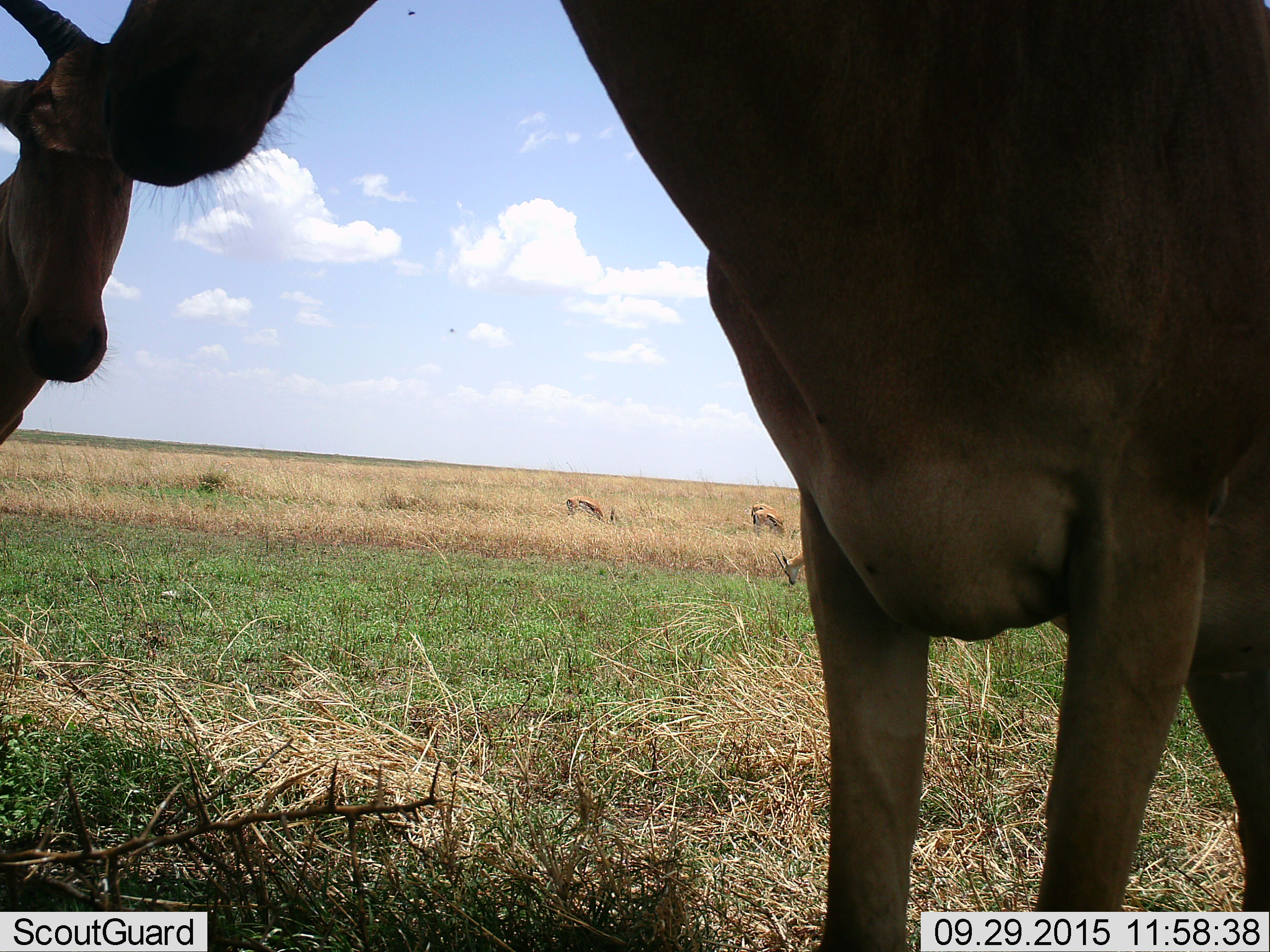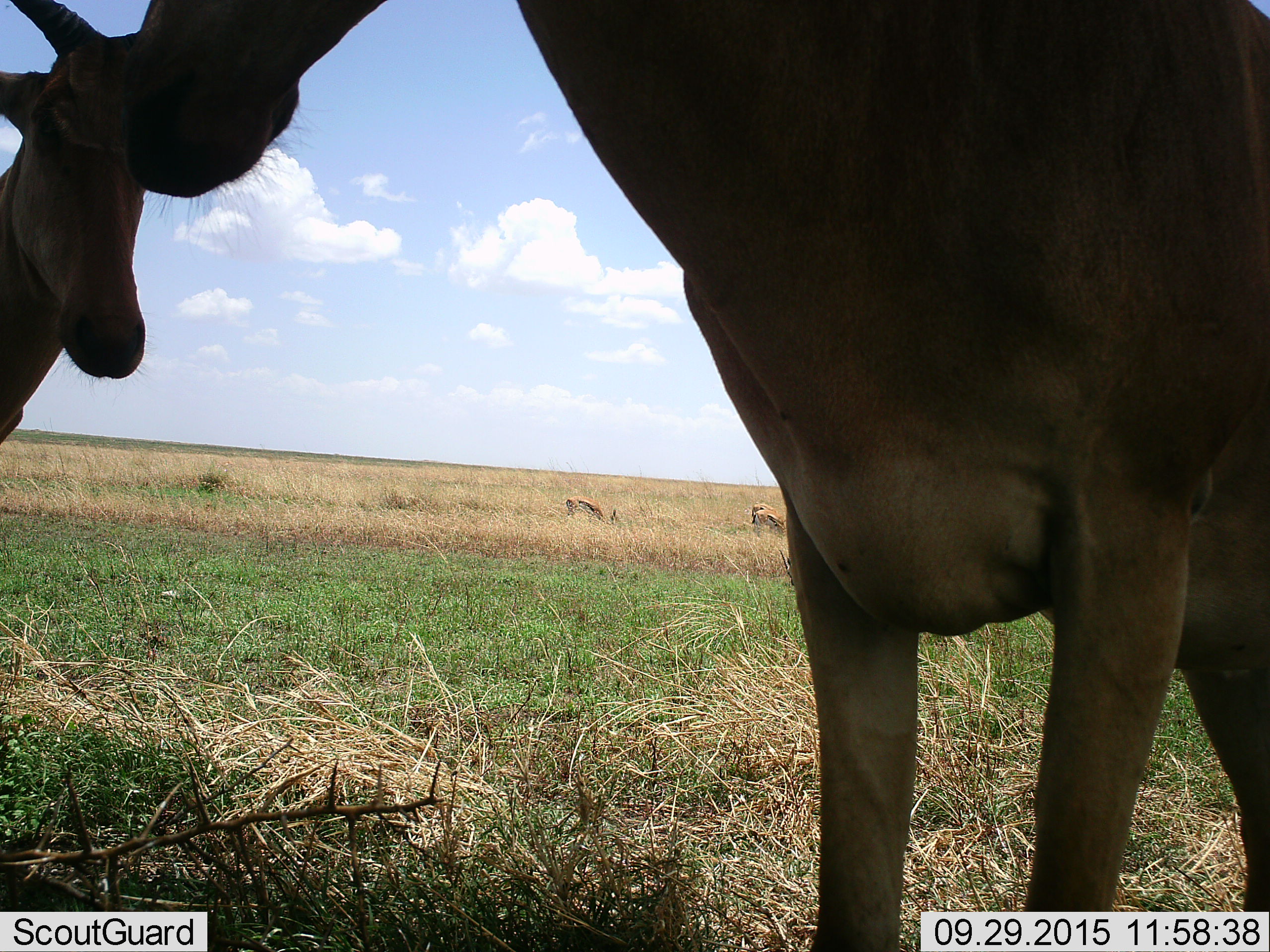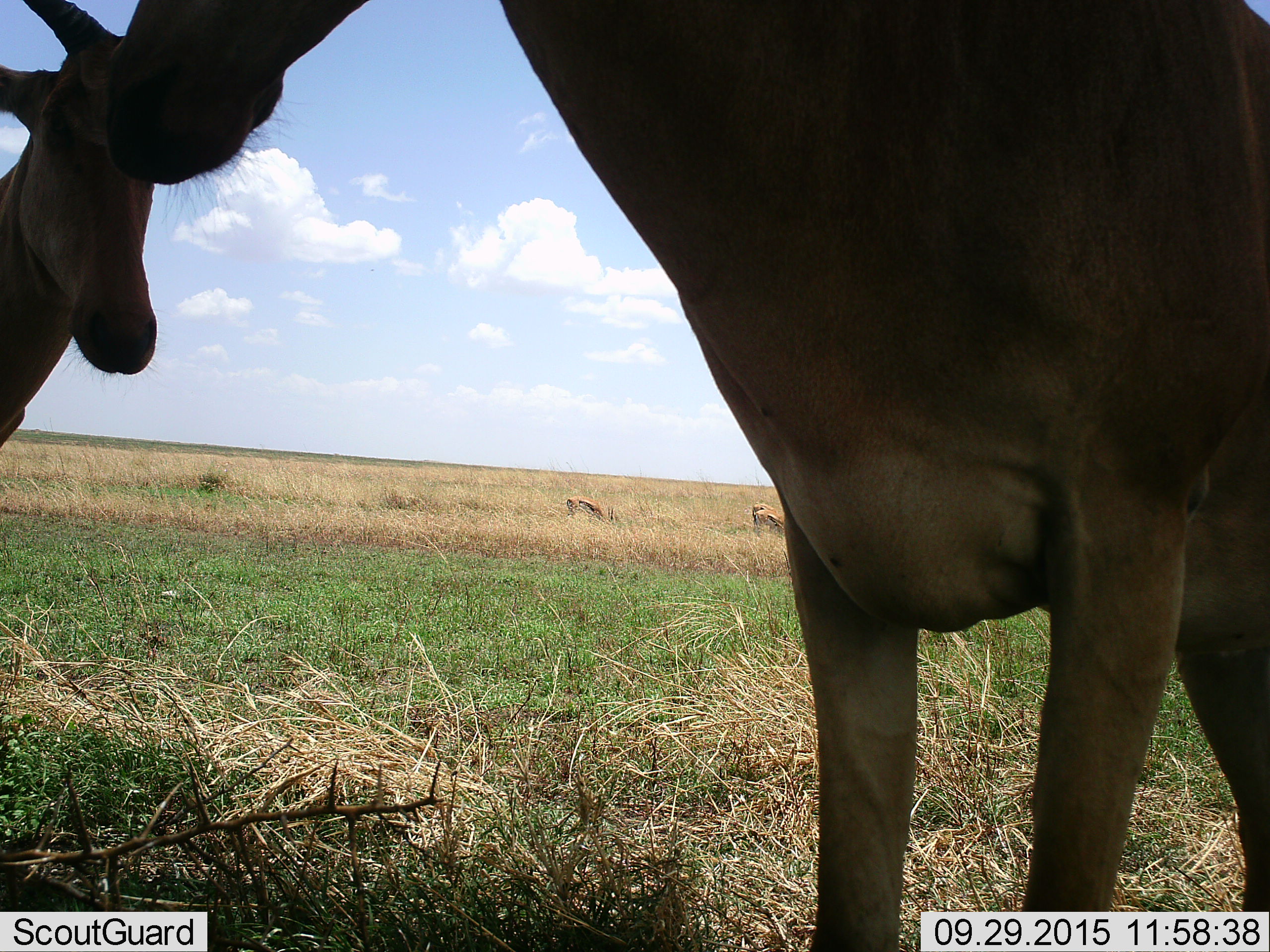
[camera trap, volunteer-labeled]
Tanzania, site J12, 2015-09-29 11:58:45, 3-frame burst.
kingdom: Animalia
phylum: Chordata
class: Mammalia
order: Artiodactyla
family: Bovidae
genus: Eudorcas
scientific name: Eudorcas thomsonii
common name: thomson's gazelle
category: gazellethomsons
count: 3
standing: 60%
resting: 0%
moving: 20%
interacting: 0%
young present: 0%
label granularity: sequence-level